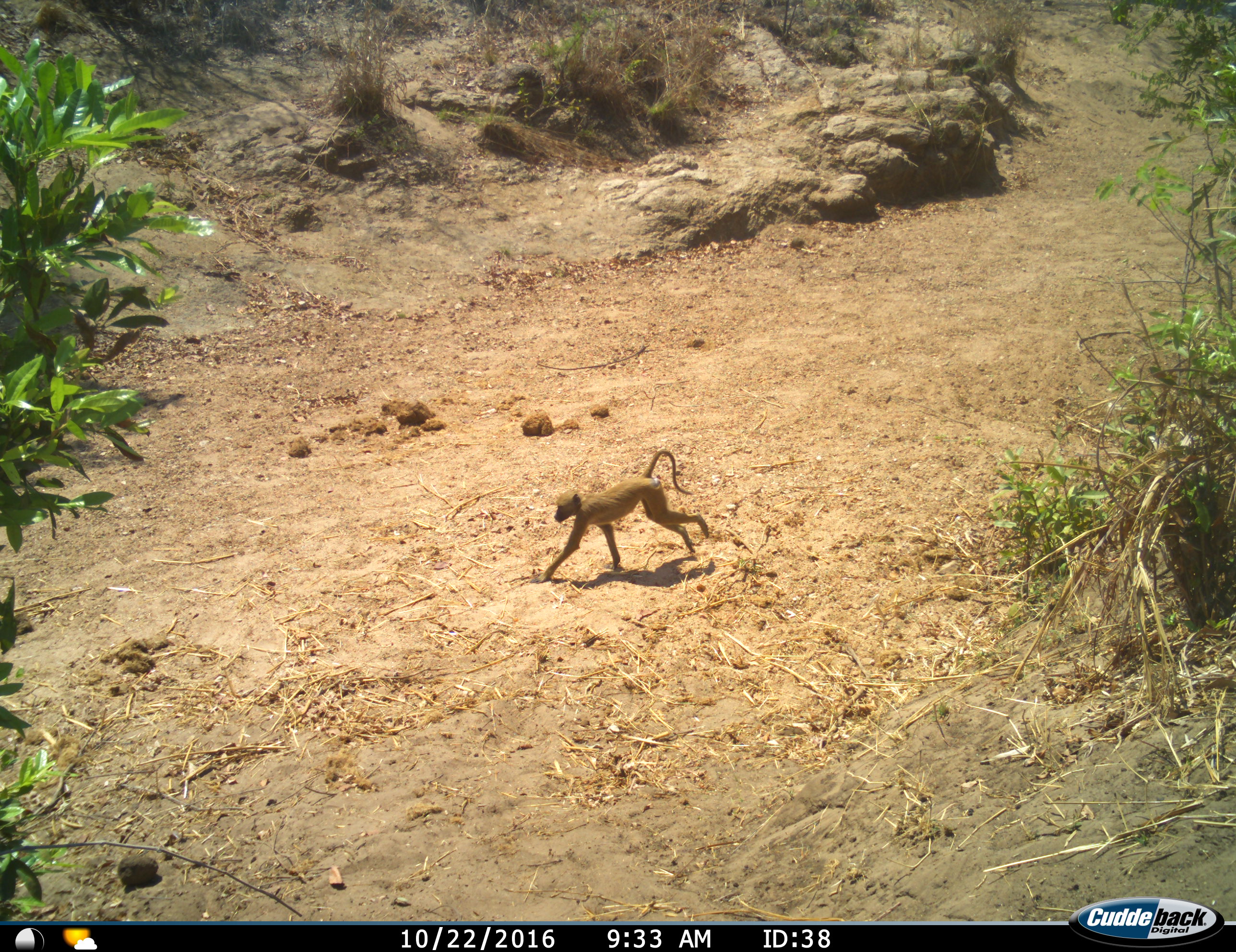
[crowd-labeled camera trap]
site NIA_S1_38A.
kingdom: Animalia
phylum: Chordata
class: Mammalia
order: Primates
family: Cercopithecidae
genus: Papio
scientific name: Papio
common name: baboon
Baboon (Papio), count 1. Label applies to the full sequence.